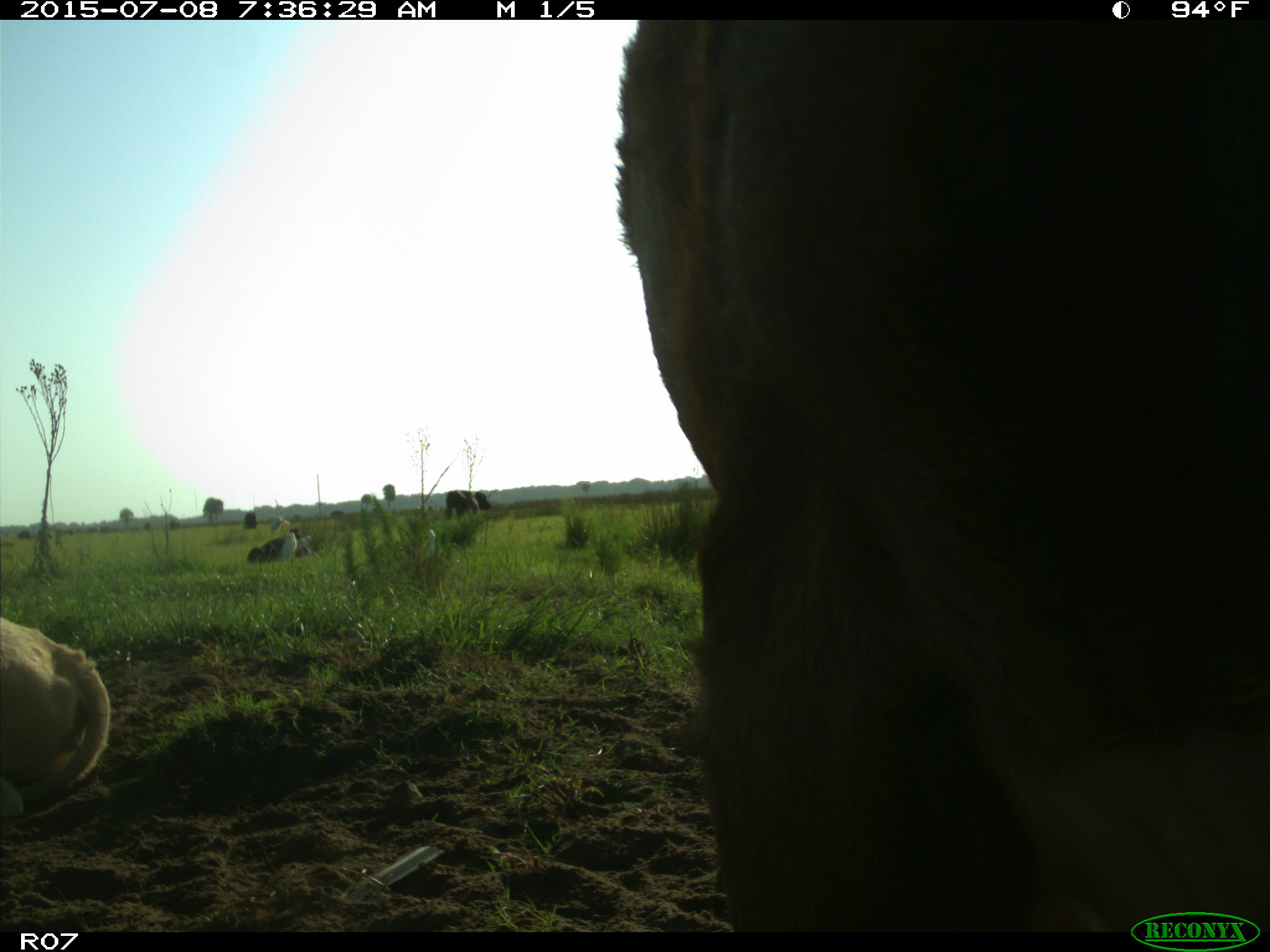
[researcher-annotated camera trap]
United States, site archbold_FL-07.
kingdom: Animalia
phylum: Chordata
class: Mammalia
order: Artiodactyla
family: Bovidae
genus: Bos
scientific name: Bos taurus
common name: domestic cow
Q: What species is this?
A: Bos taurus (domestic cow).